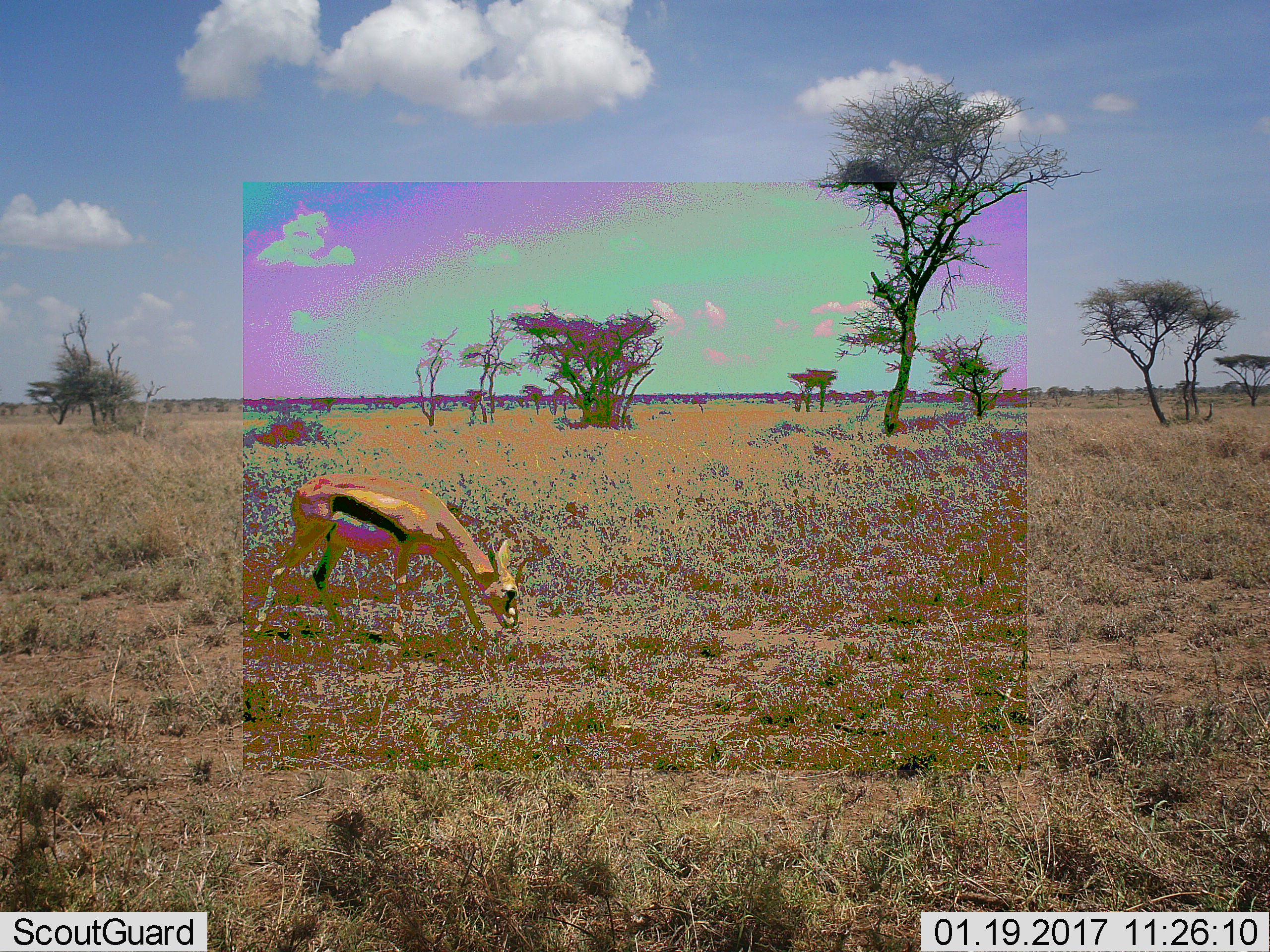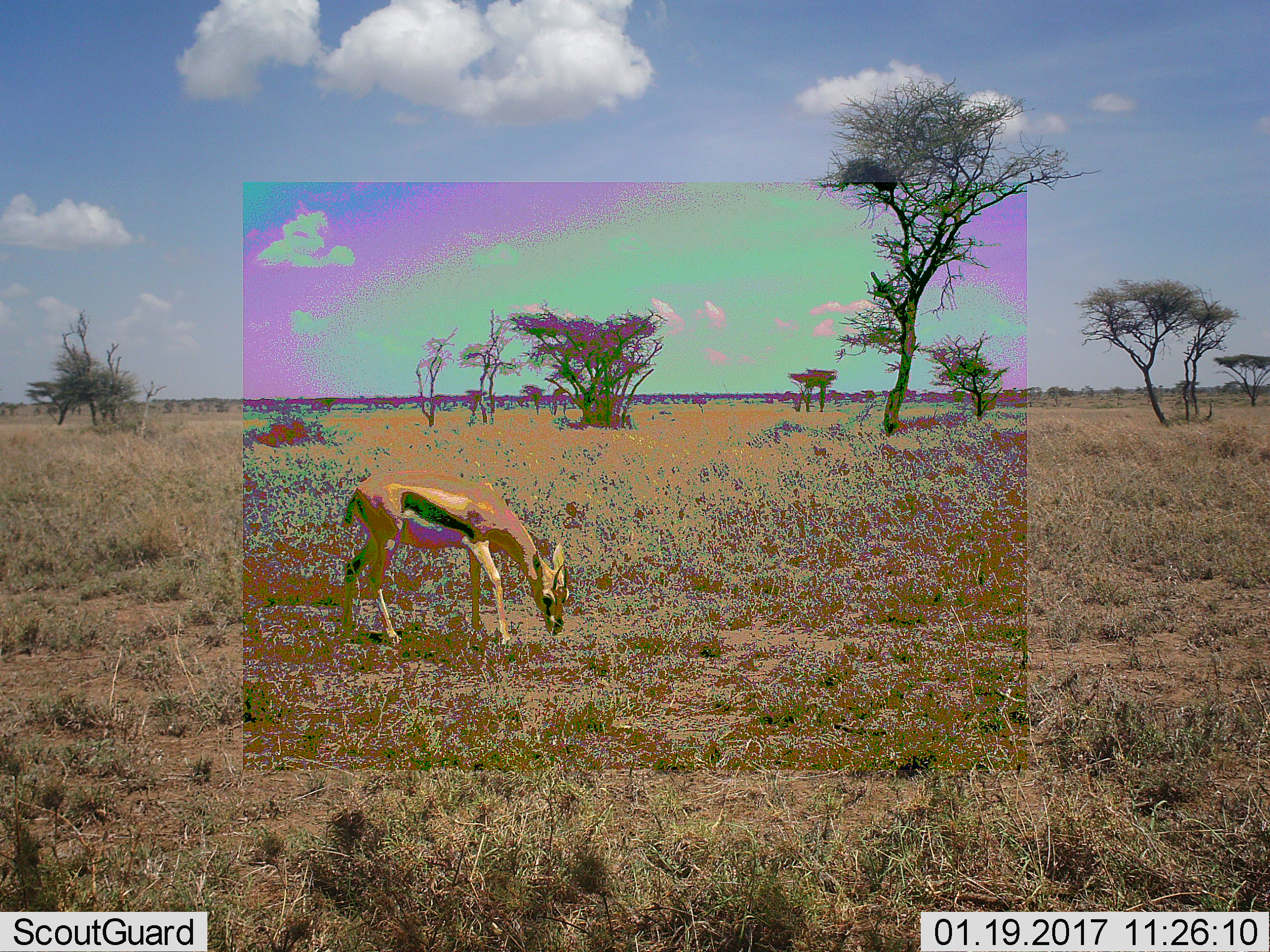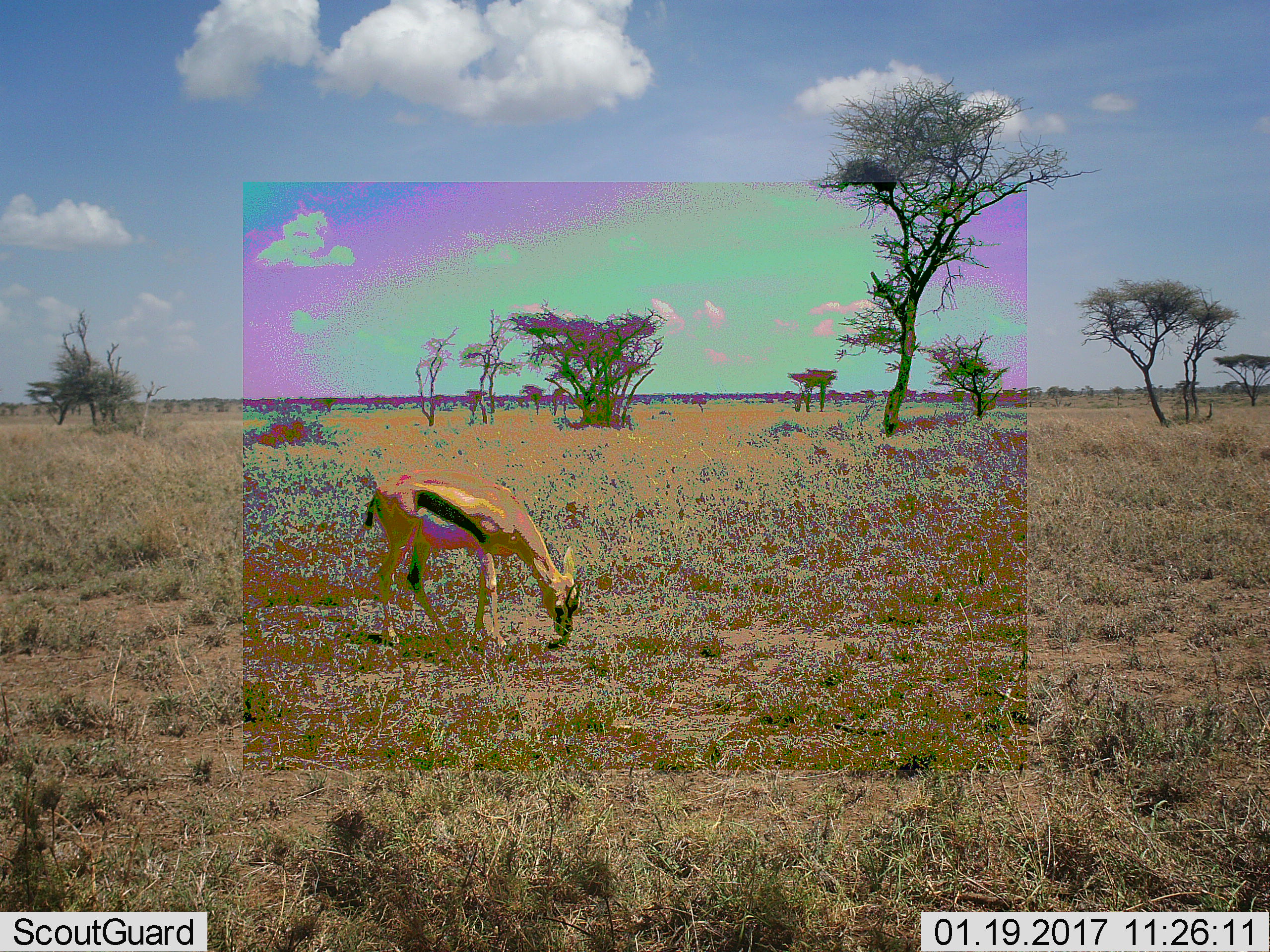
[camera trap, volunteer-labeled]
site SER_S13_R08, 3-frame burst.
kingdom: Animalia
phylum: Chordata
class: Mammalia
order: Artiodactyla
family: Bovidae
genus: Eudorcas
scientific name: Eudorcas thomsonii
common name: thomson's gazelle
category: gazellethomsons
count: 1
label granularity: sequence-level